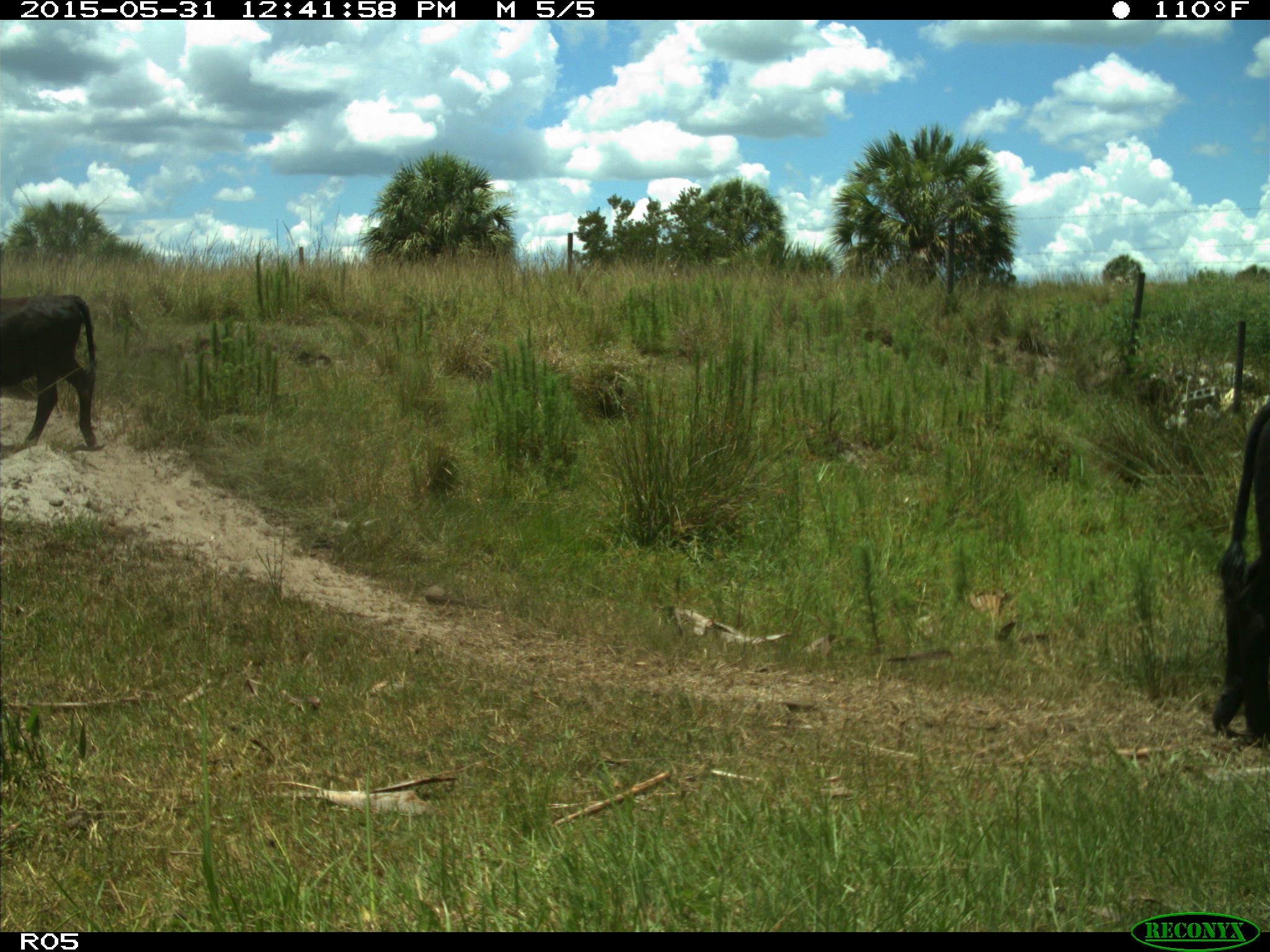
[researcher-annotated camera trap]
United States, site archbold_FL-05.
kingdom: Animalia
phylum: Chordata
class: Mammalia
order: Artiodactyla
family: Bovidae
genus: Bos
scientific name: Bos taurus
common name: domestic cow